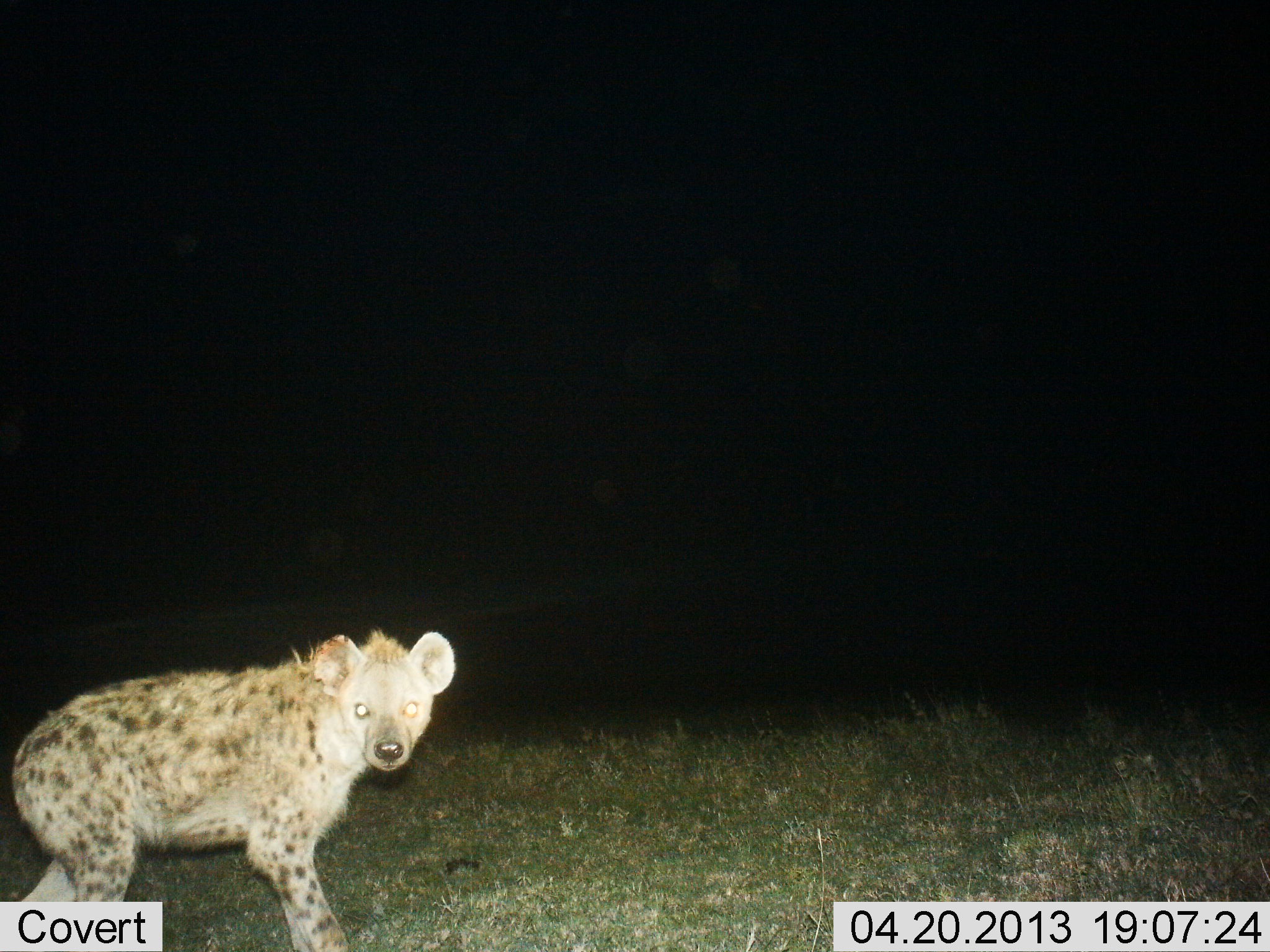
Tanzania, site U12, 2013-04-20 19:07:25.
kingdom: Animalia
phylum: Chordata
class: Mammalia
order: Carnivora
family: Hyaenidae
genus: Crocuta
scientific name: Crocuta crocuta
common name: spotted hyena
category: hyenaspotted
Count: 1.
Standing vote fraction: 58%.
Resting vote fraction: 0%.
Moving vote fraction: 37%.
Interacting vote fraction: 5%.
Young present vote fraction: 0%.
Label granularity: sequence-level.